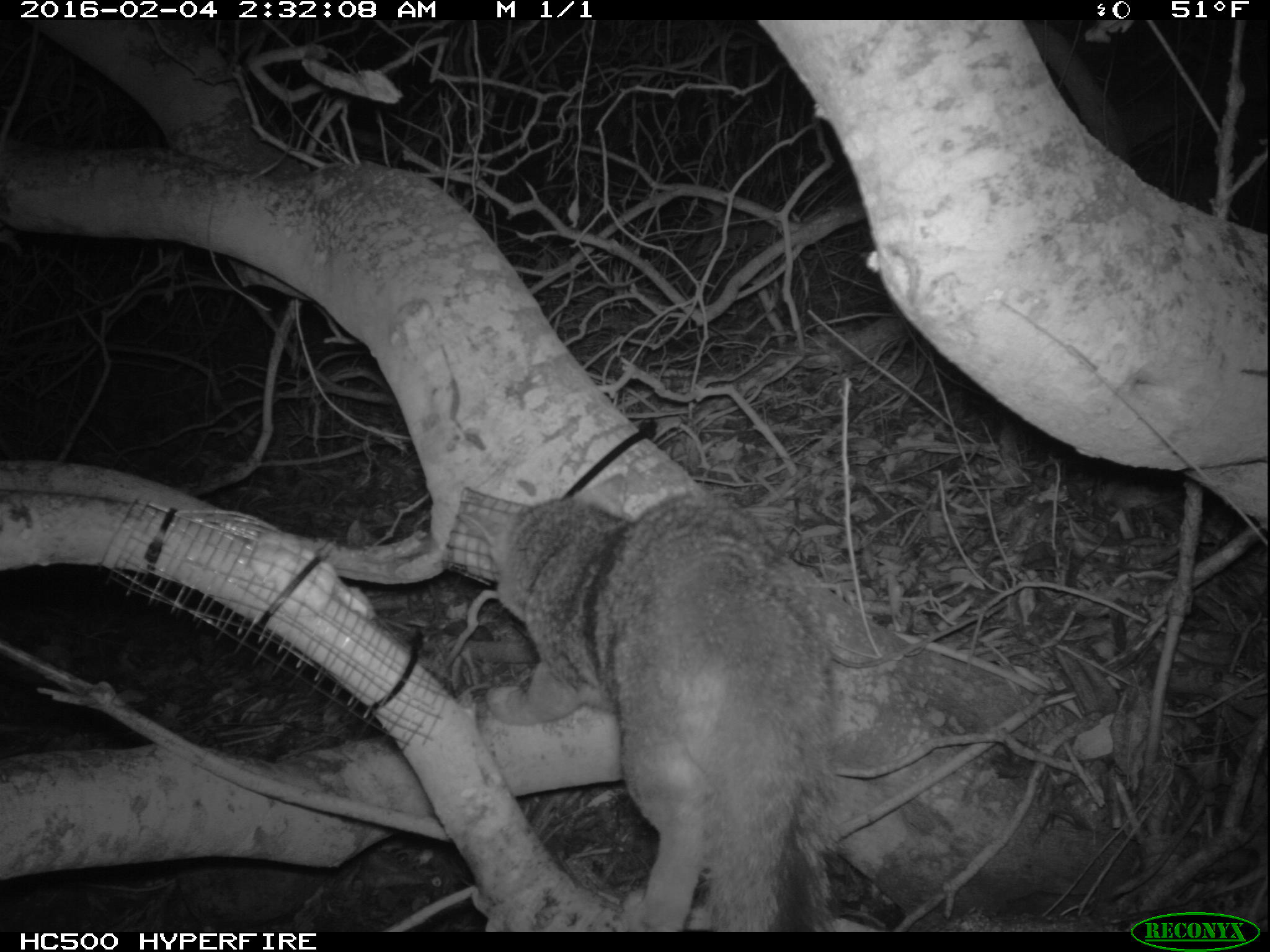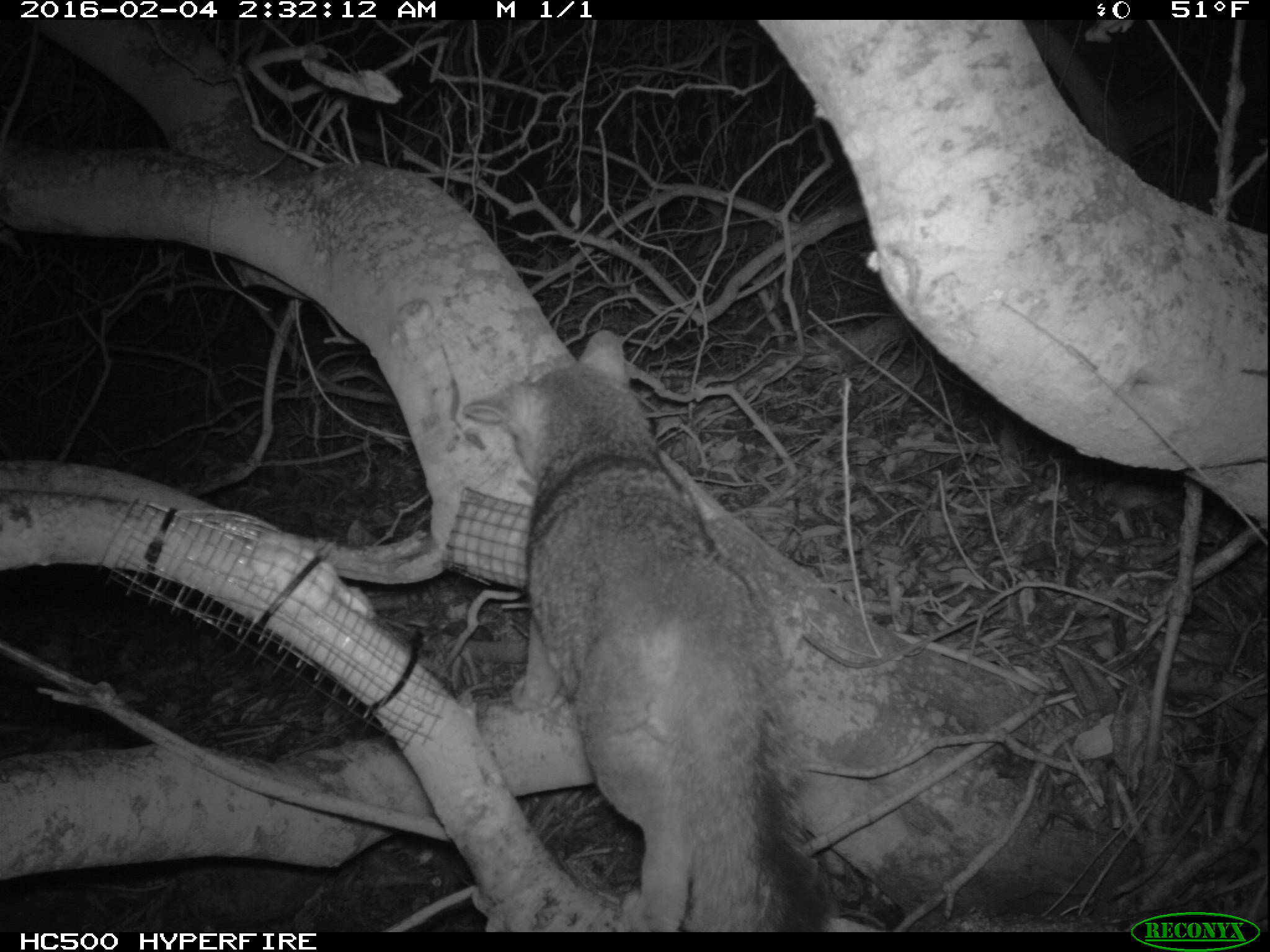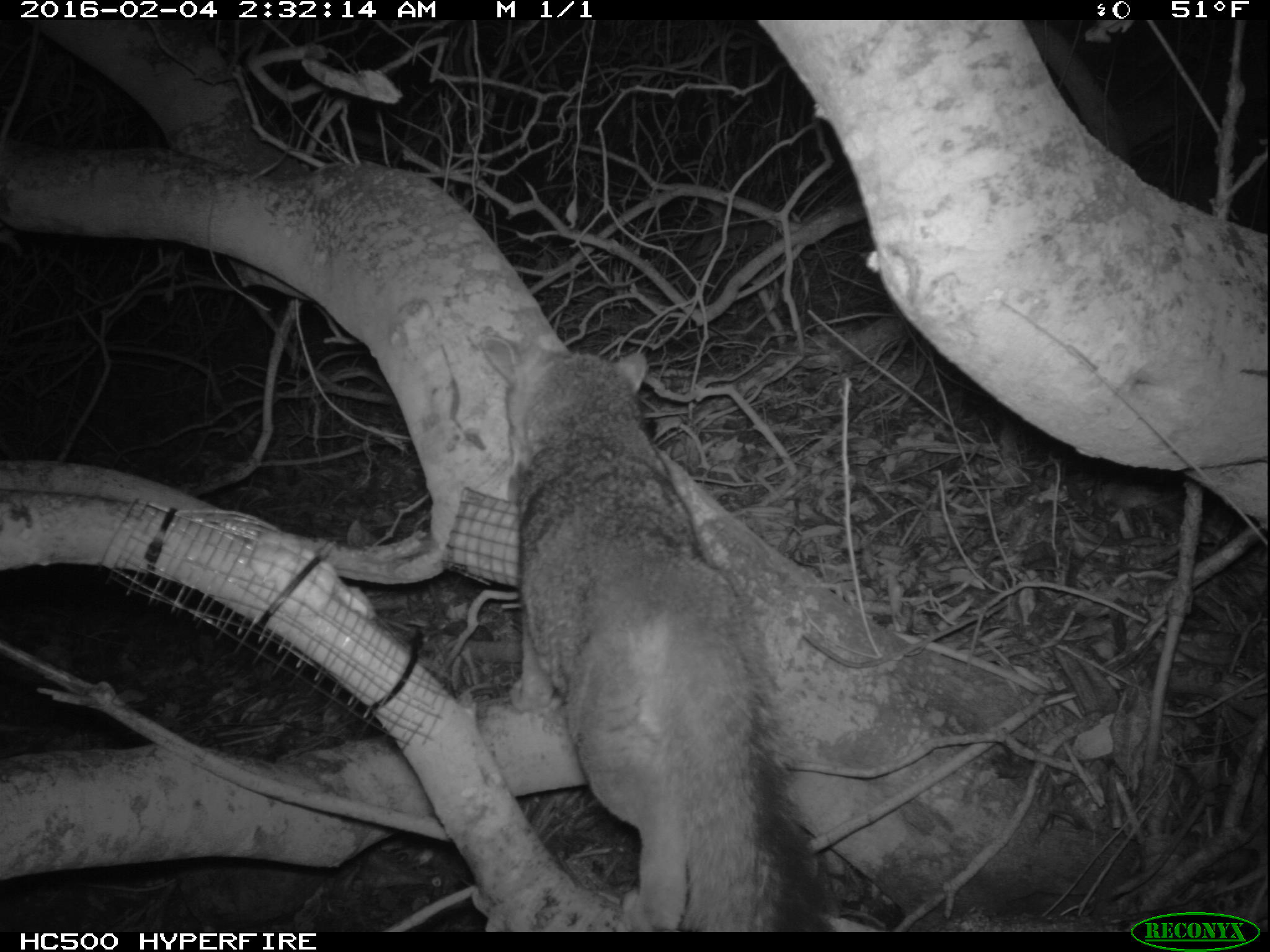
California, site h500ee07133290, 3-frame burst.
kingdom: Animalia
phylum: Chordata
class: Mammalia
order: Carnivora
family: Canidae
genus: Urocyon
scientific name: Urocyon littoralis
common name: island fox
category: fox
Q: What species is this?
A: Fox (island fox) (Urocyon littoralis).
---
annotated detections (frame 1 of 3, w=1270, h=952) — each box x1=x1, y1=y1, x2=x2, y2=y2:
fox: x1=452, y1=489, x2=838, y2=929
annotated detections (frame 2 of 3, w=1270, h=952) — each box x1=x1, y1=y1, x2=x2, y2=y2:
fox: x1=464, y1=330, x2=833, y2=932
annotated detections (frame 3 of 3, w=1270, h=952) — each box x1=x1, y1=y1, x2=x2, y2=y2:
fox: x1=481, y1=335, x2=830, y2=933